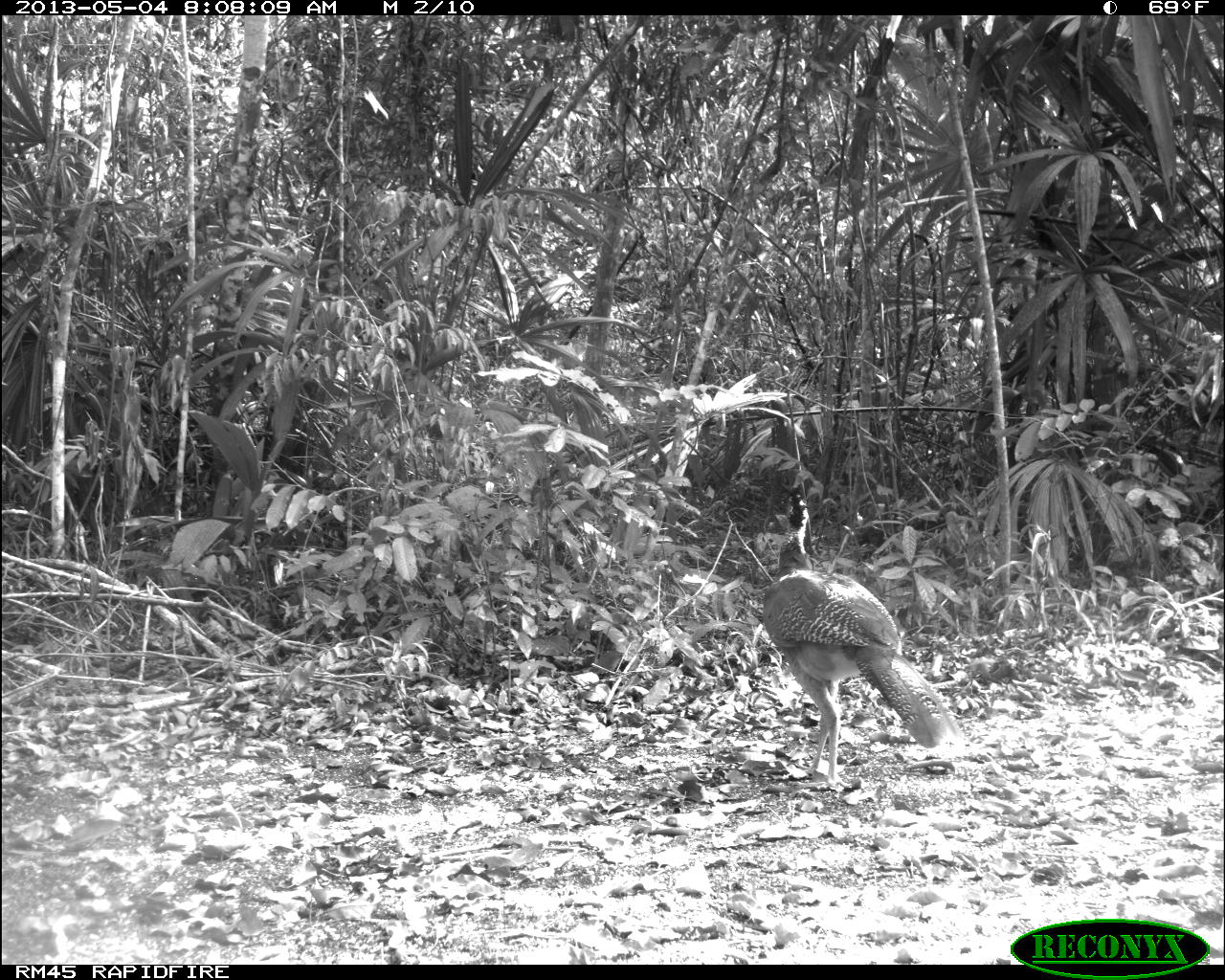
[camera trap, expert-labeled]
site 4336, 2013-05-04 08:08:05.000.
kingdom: Animalia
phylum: Chordata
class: Aves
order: Galliformes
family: Cracidae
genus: Crax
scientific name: Crax rubra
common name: great curassow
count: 1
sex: female